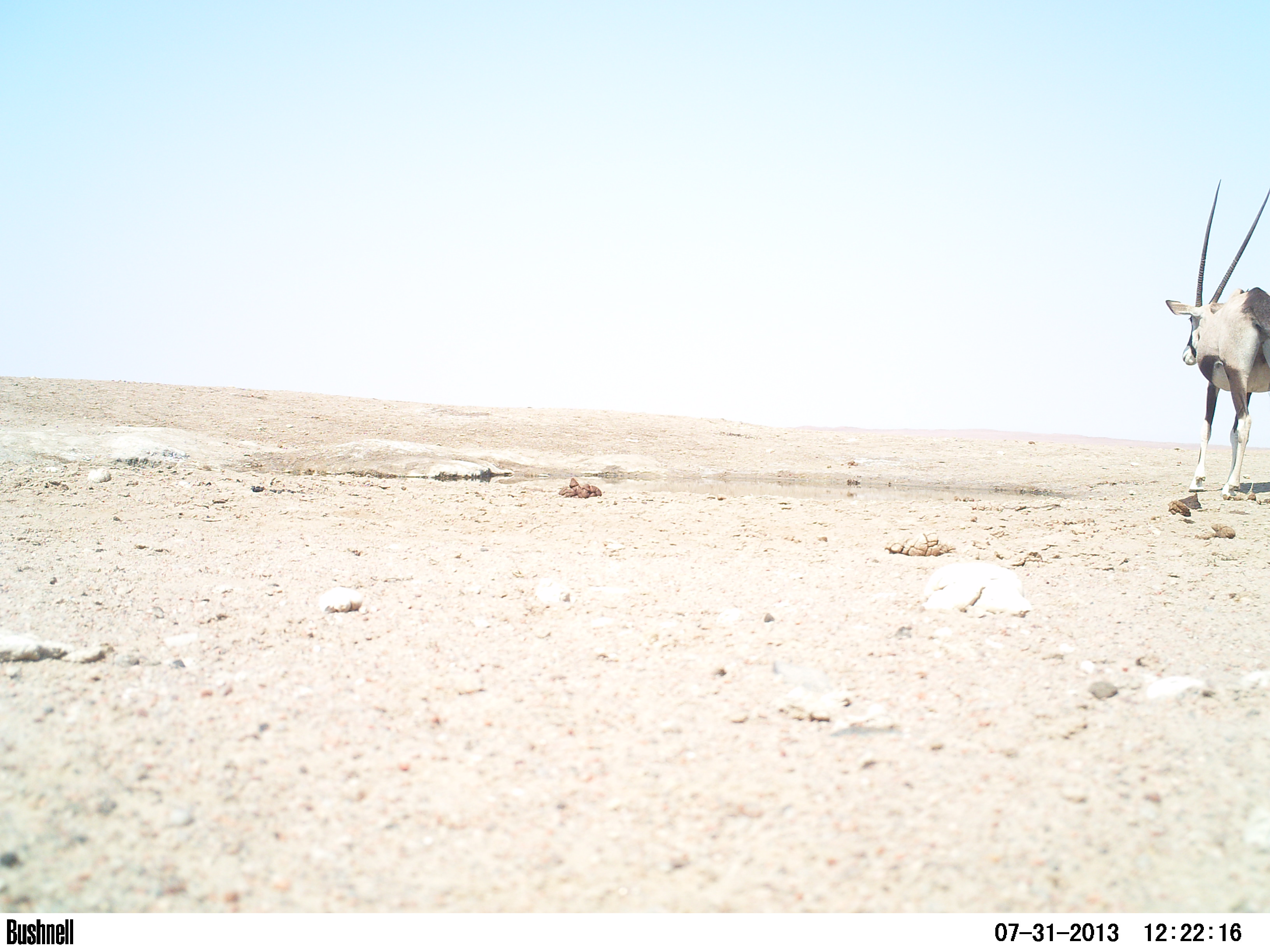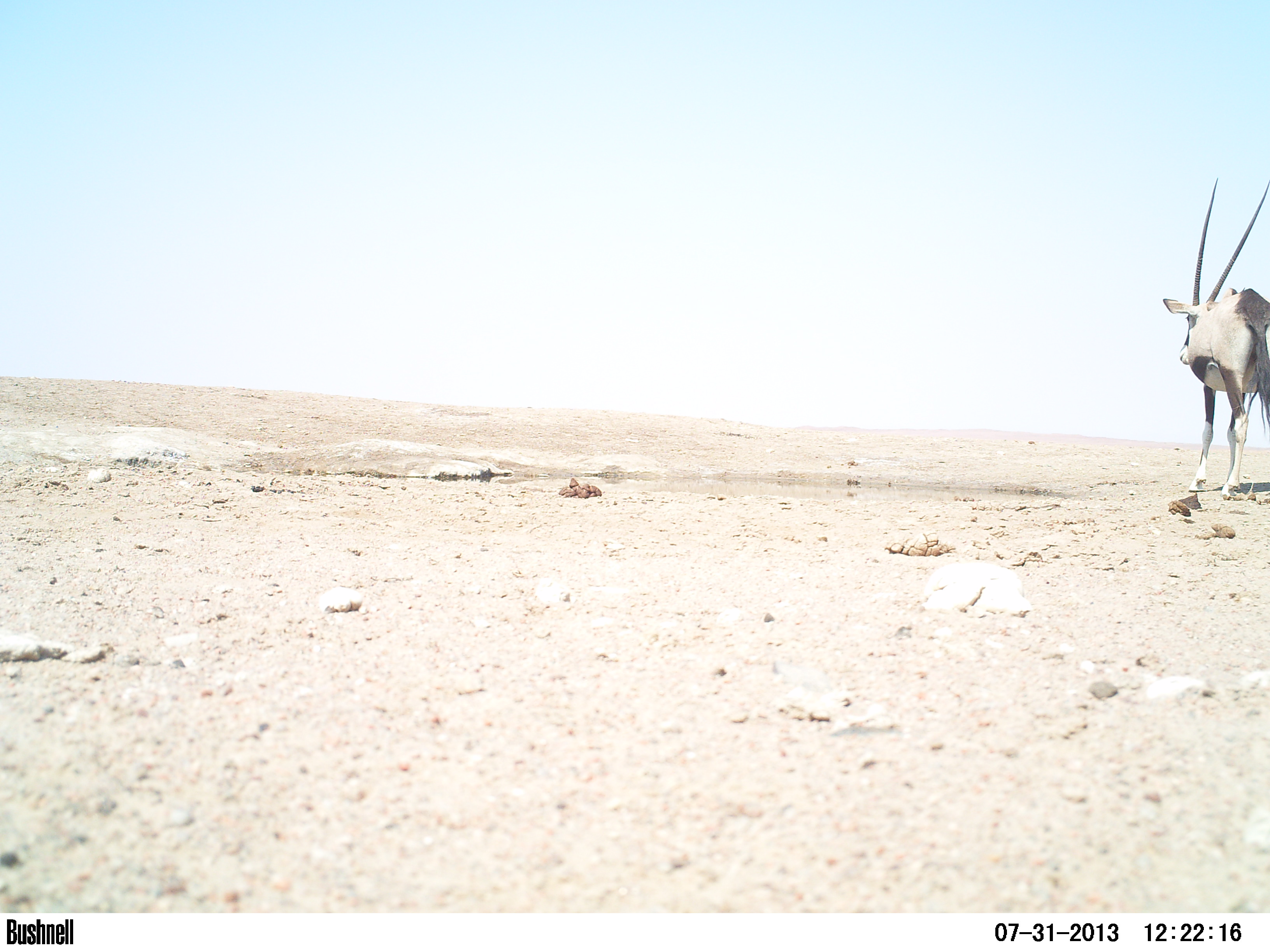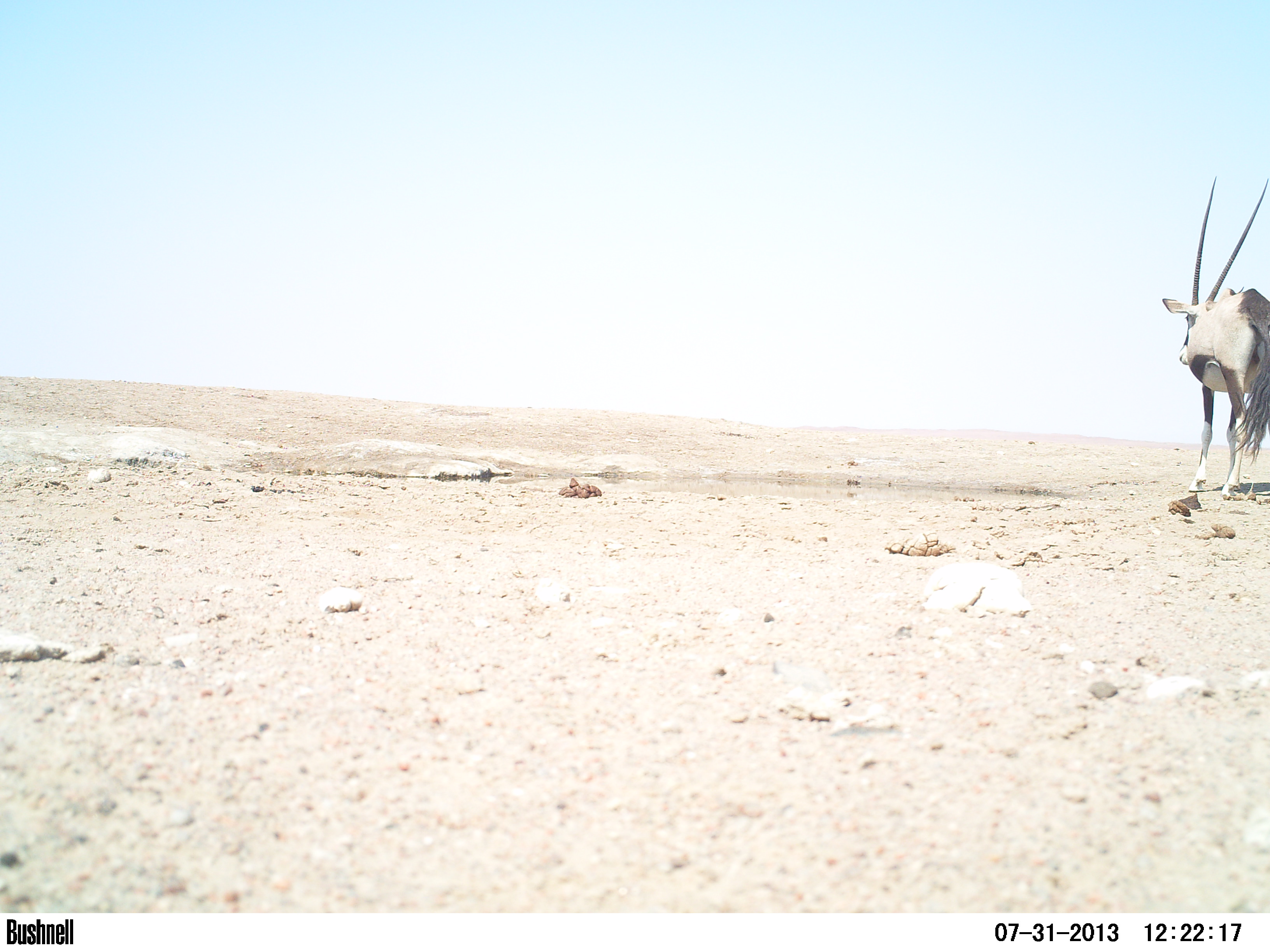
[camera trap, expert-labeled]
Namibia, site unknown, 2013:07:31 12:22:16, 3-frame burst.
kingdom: Animalia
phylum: Chordata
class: Mammalia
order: Artiodactyla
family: Bovidae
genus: Oryx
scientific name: Oryx gazella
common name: gemsbok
Oryx gazella (gemsbok).